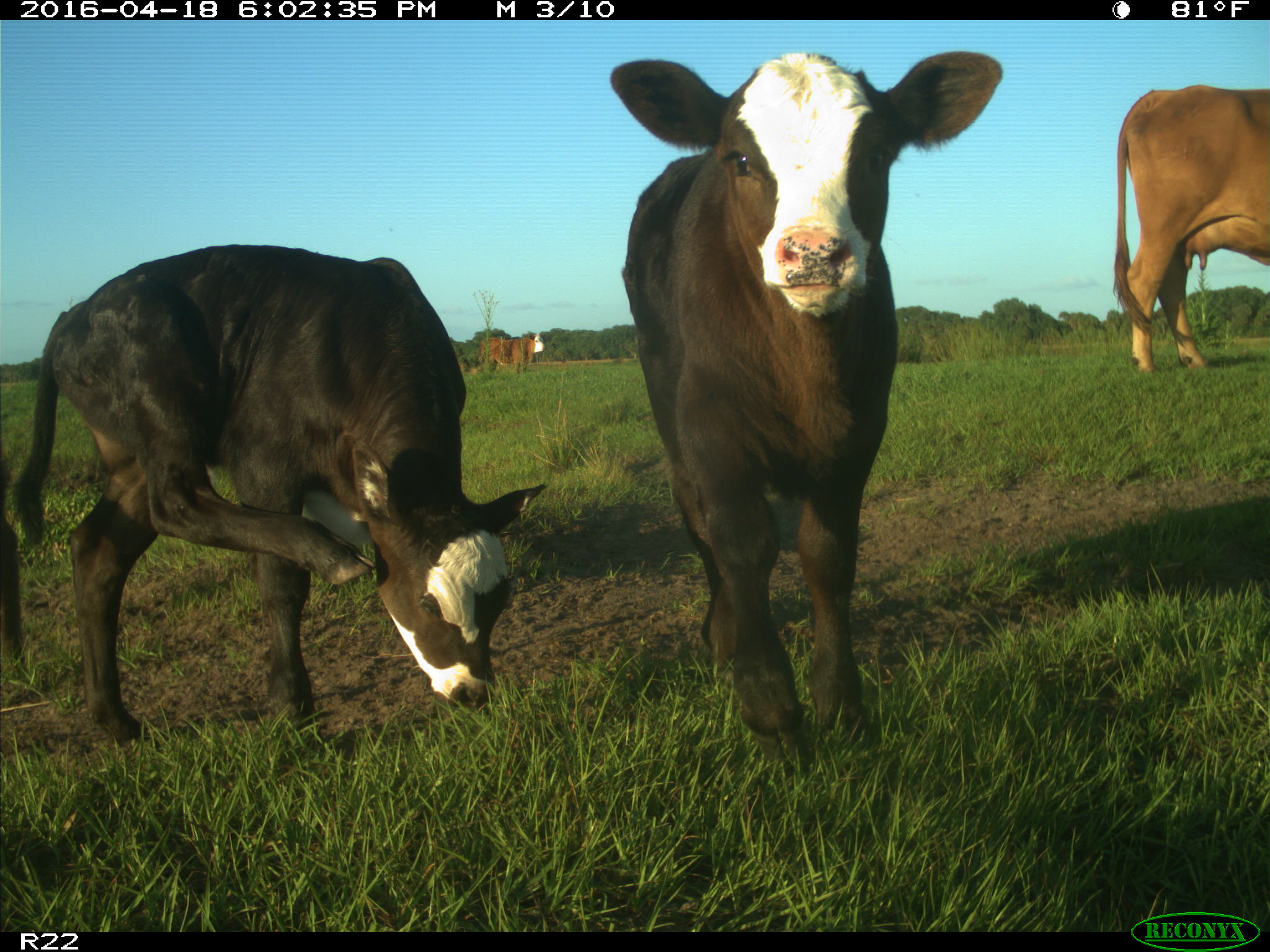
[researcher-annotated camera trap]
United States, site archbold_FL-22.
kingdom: Animalia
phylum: Chordata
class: Mammalia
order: Artiodactyla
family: Bovidae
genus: Bos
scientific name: Bos taurus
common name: domestic cow